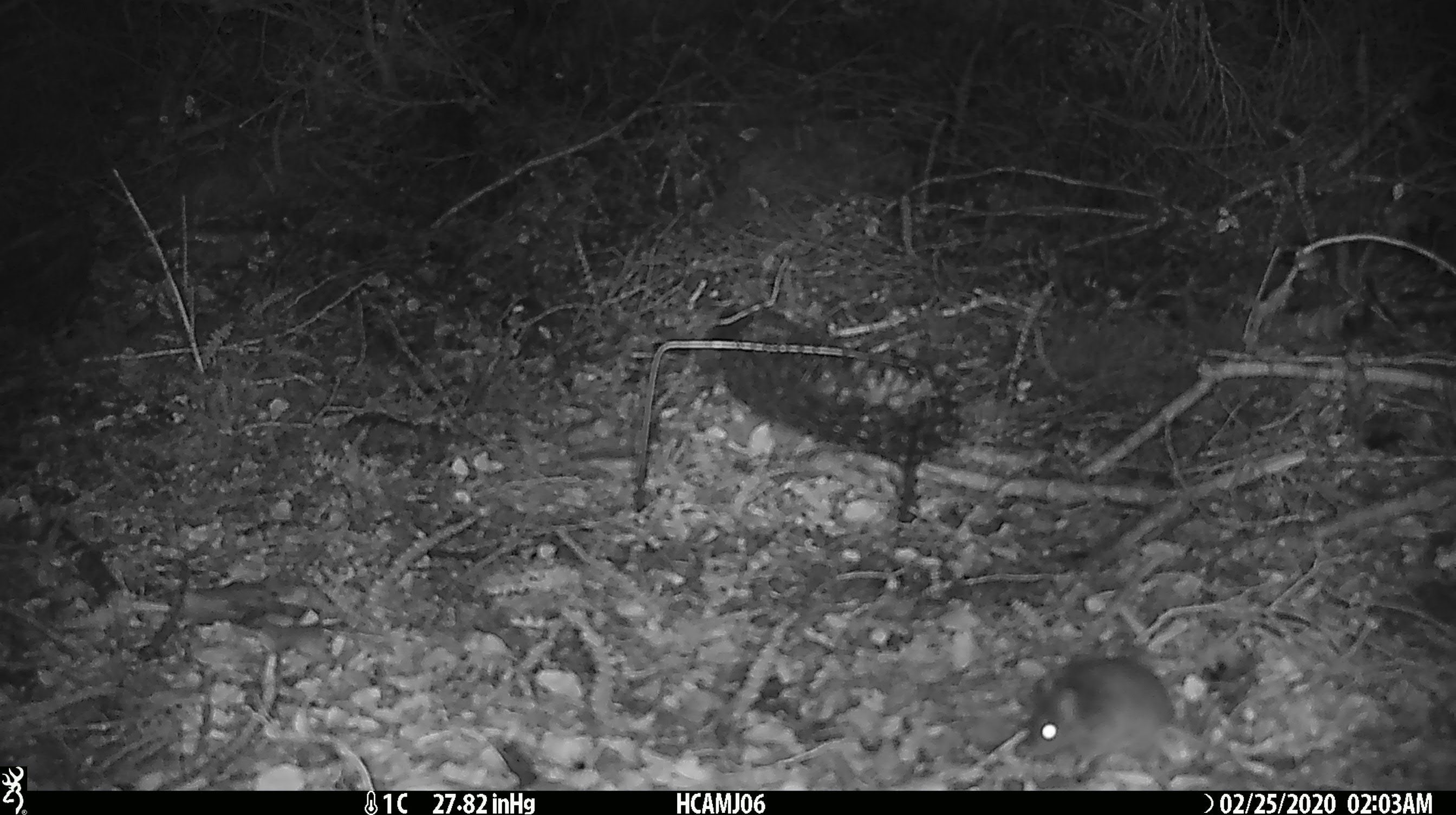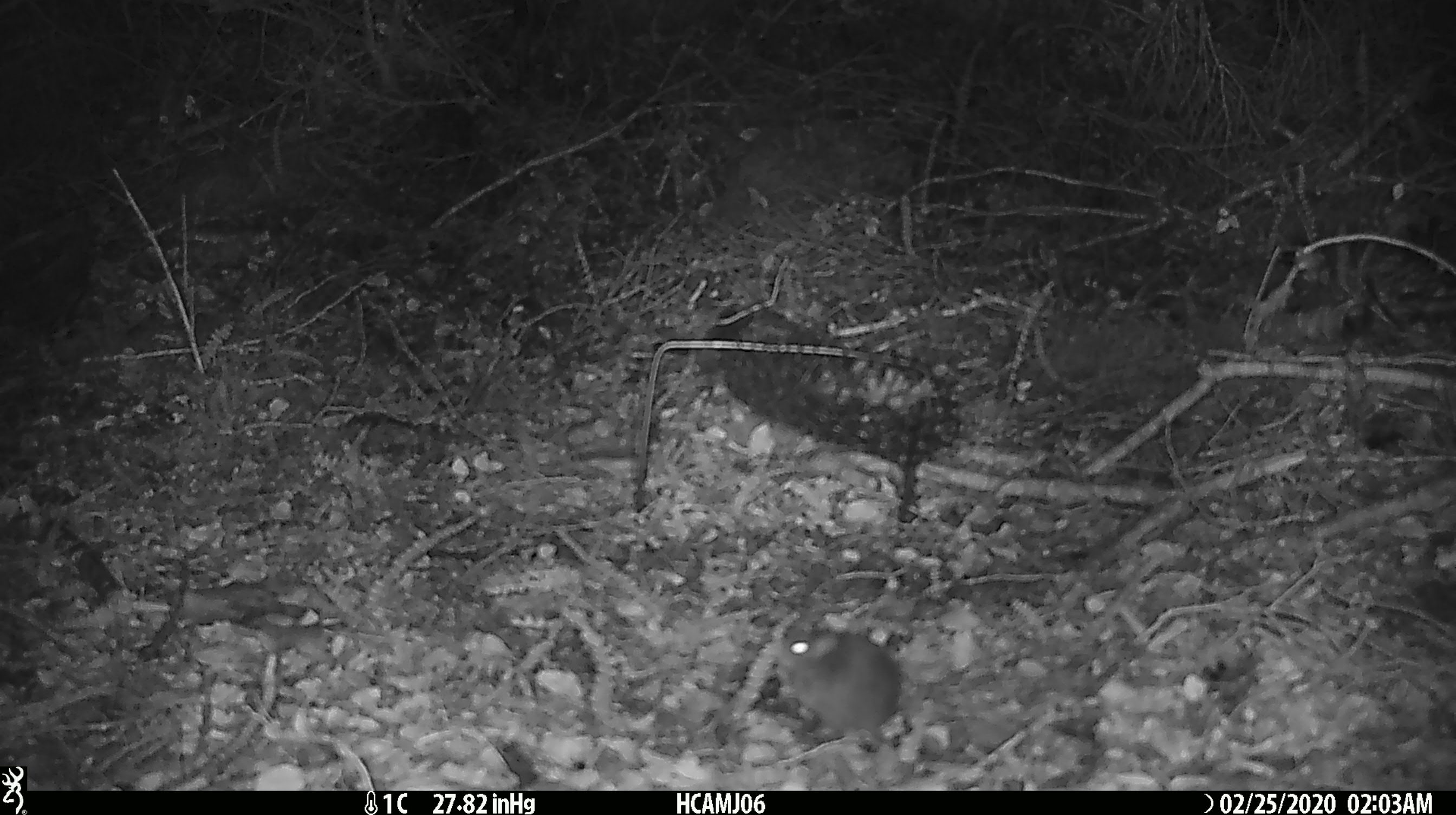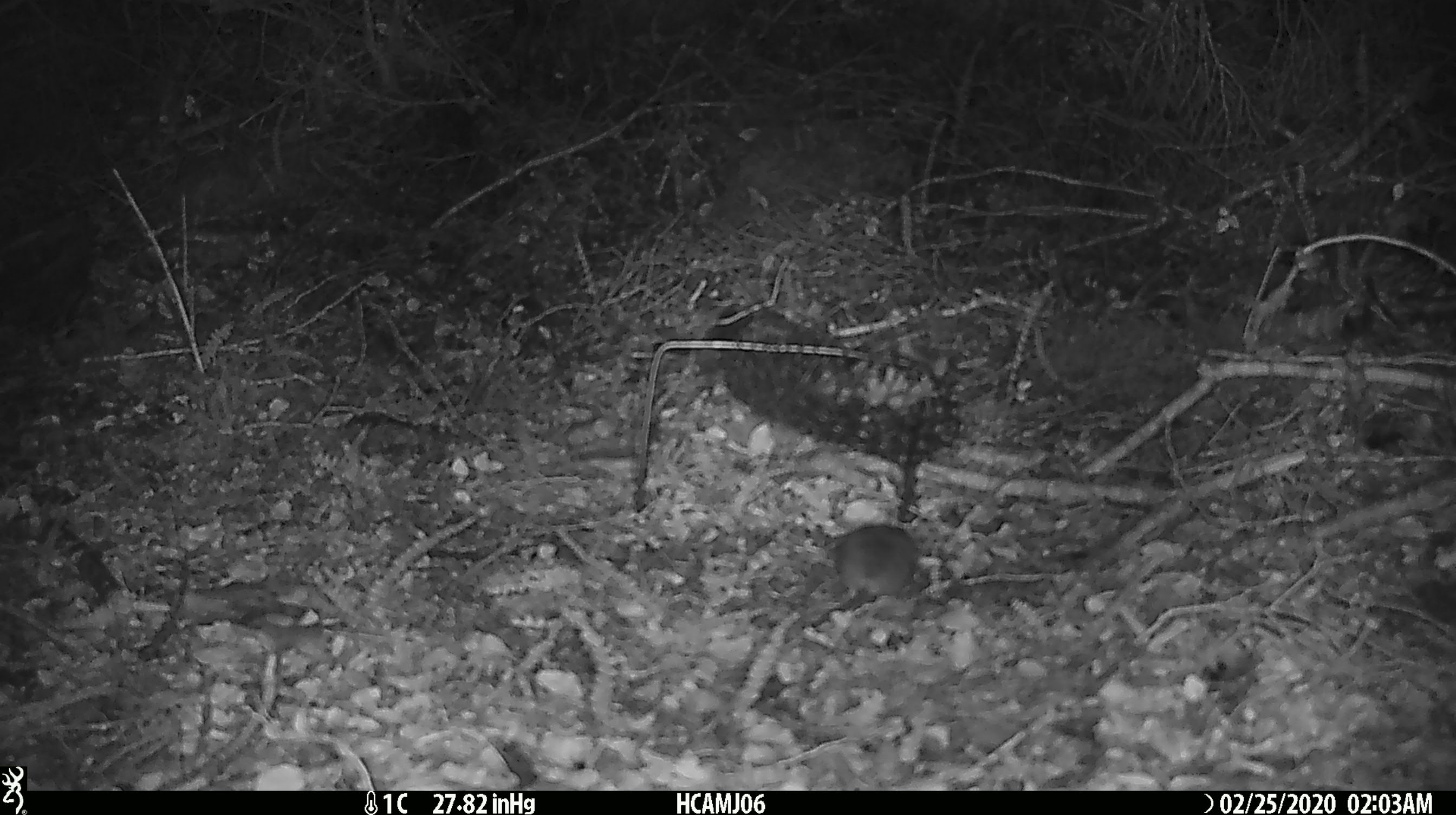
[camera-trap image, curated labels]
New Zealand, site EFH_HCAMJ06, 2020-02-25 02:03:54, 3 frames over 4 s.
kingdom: Animalia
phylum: Chordata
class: Mammalia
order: Rodentia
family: Muridae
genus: Mus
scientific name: Mus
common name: mouse